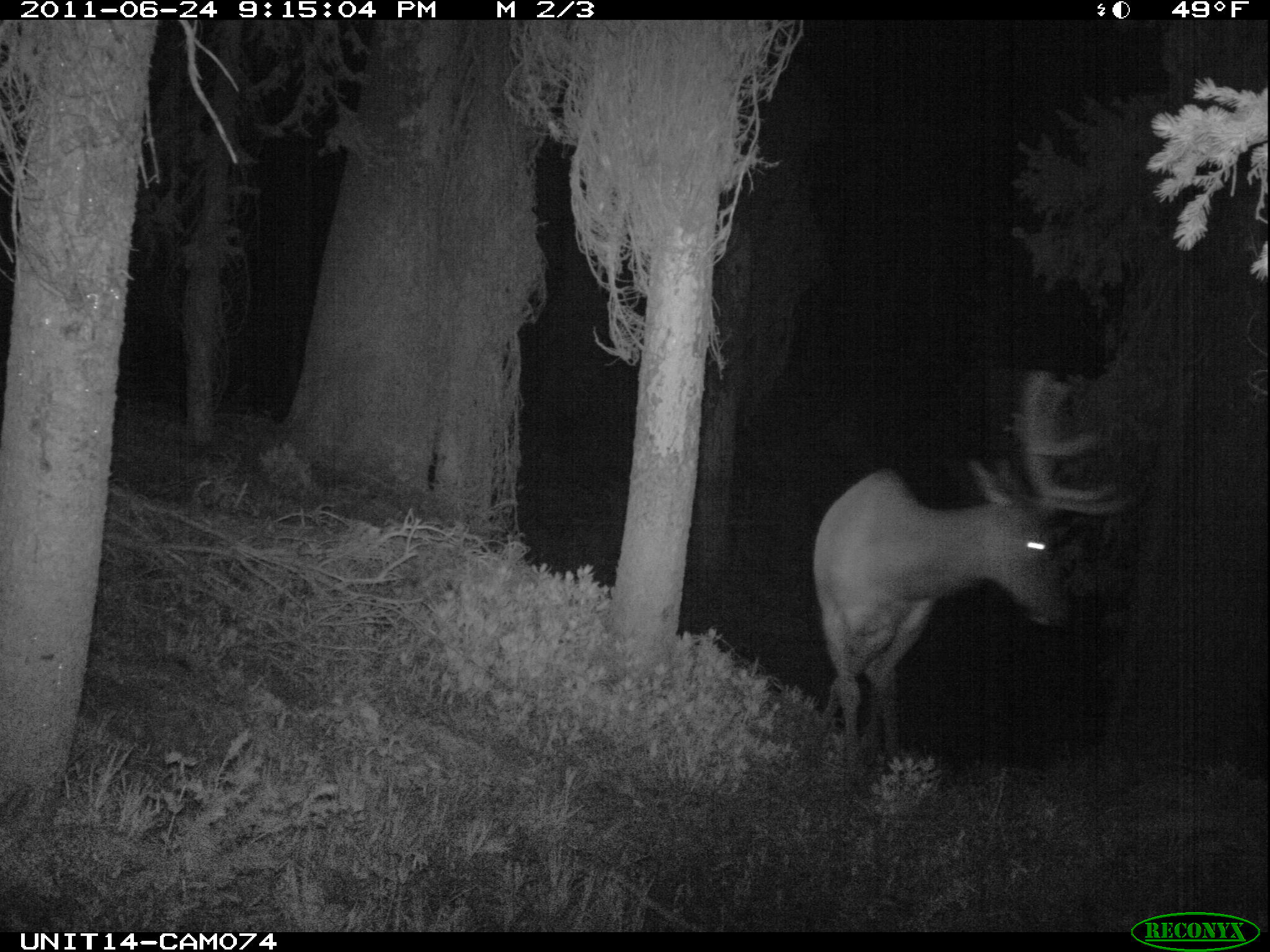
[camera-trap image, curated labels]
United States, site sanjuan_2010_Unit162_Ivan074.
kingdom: Animalia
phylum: Chordata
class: Mammalia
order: Artiodactyla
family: Cervidae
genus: Cervus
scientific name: Cervus elaphus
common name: red deer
Cervus elaphus (red deer).